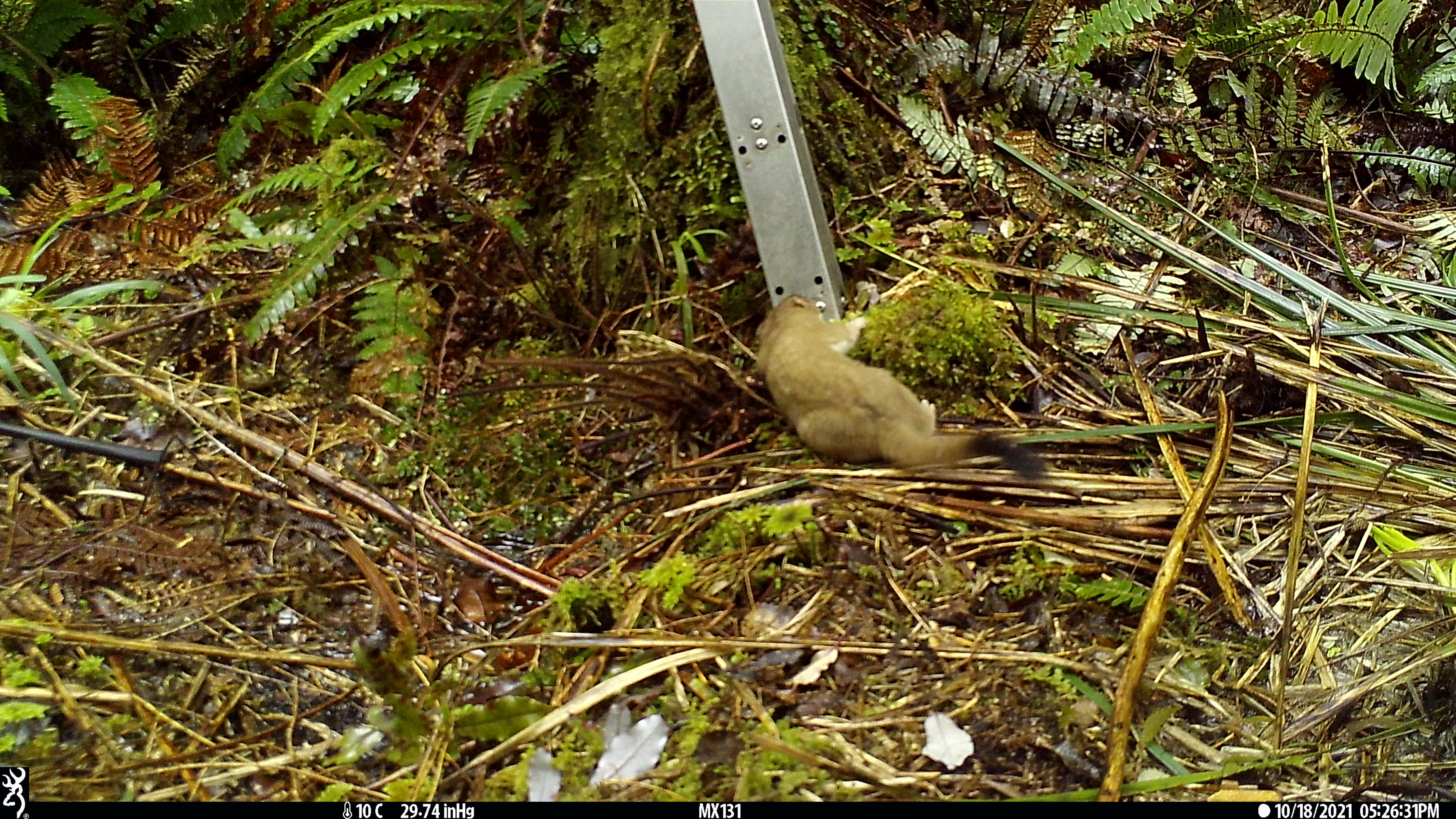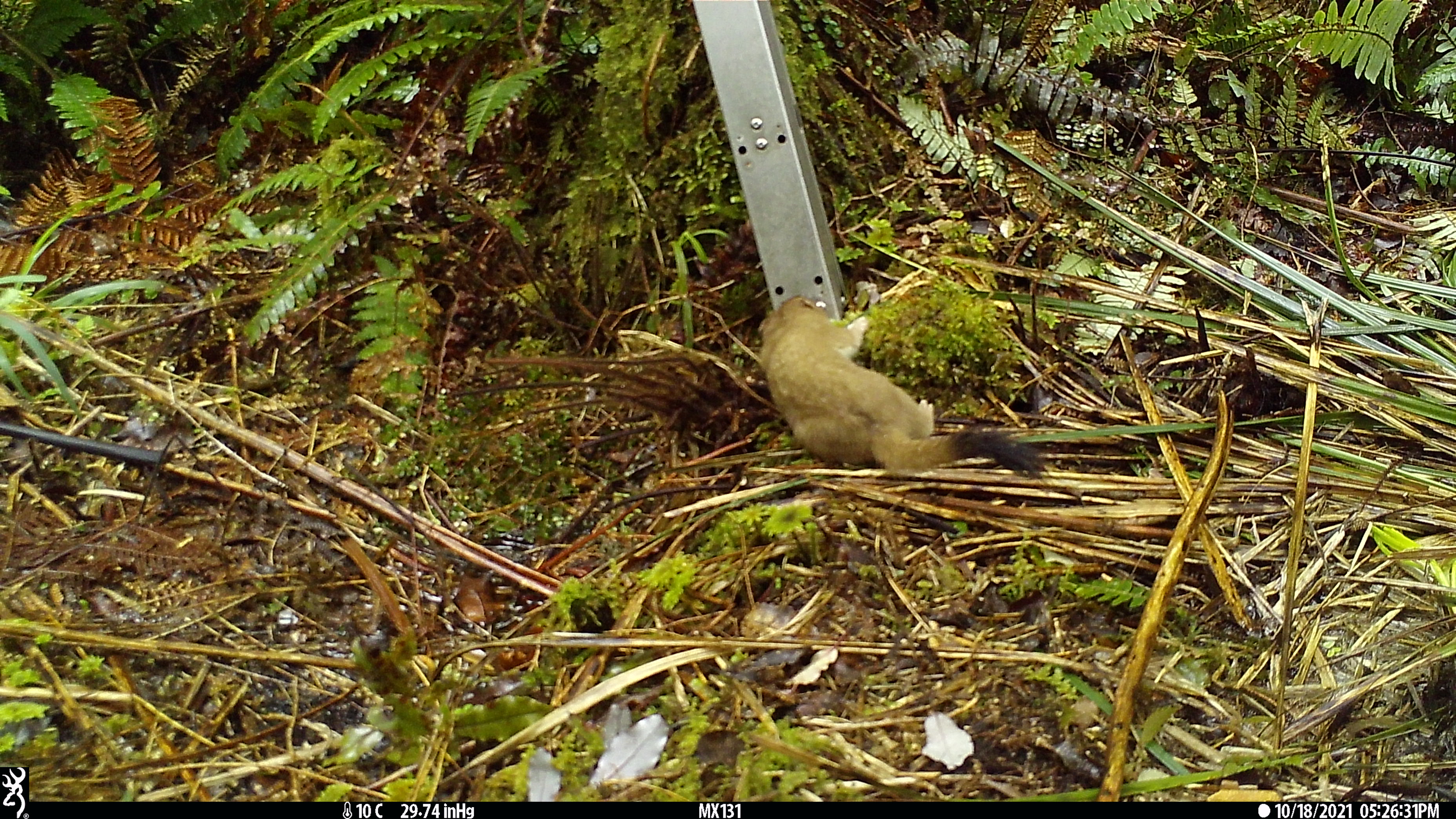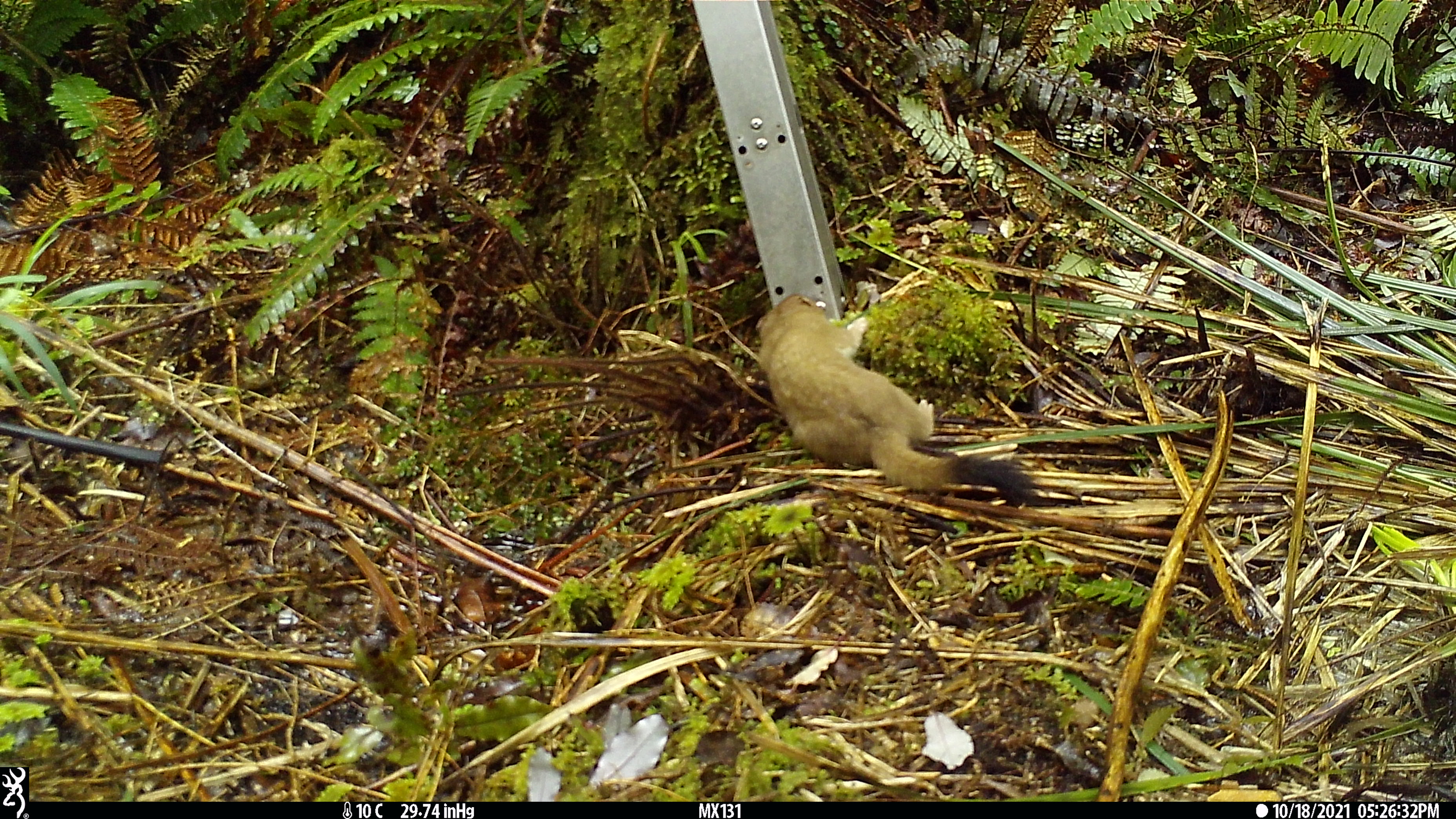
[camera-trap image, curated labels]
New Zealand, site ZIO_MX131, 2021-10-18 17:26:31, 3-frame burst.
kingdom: Animalia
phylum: Chordata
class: Mammalia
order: Carnivora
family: Mustelidae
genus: Mustela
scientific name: Mustela erminea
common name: stoat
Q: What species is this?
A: Stoat (Mustela erminea).